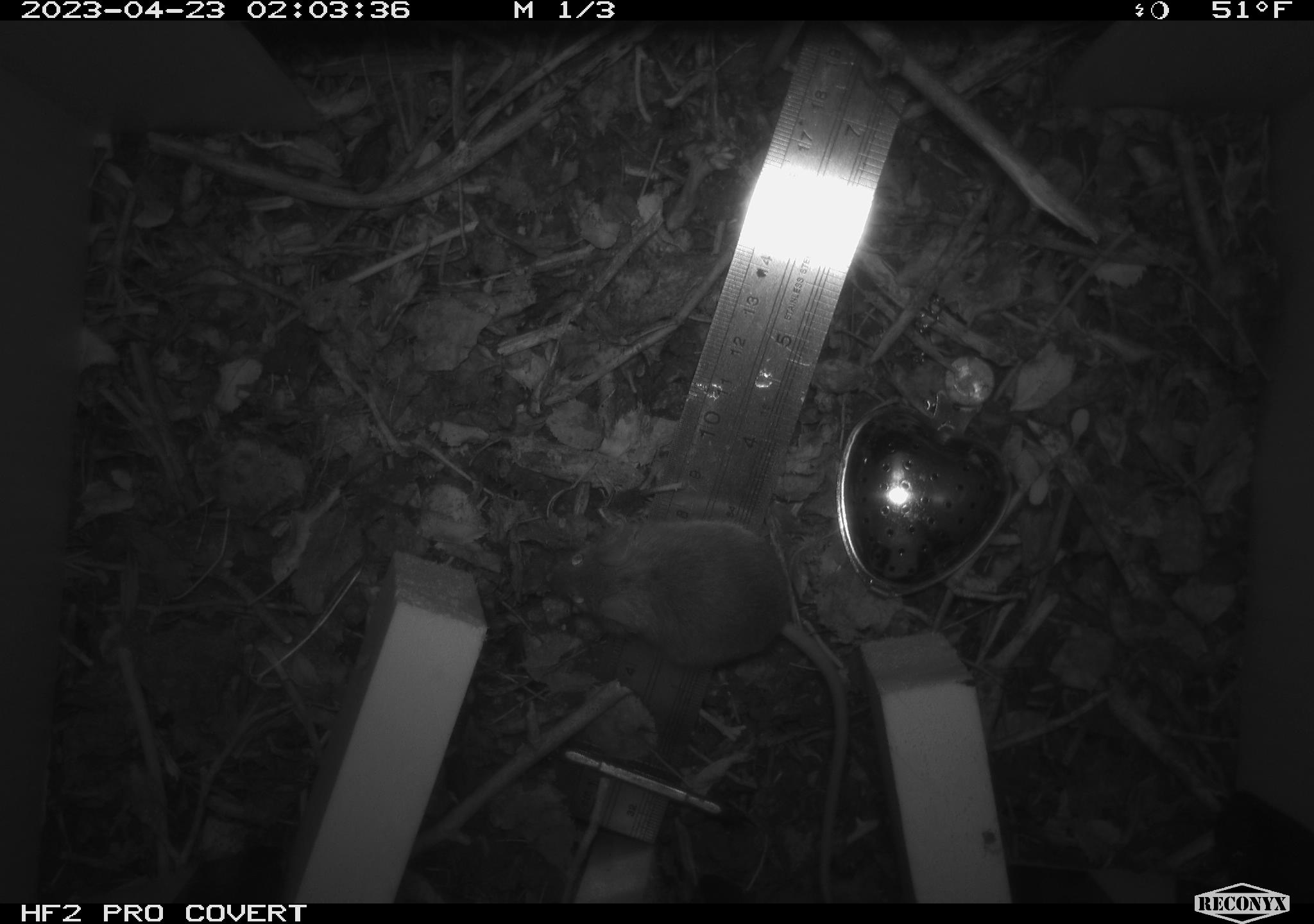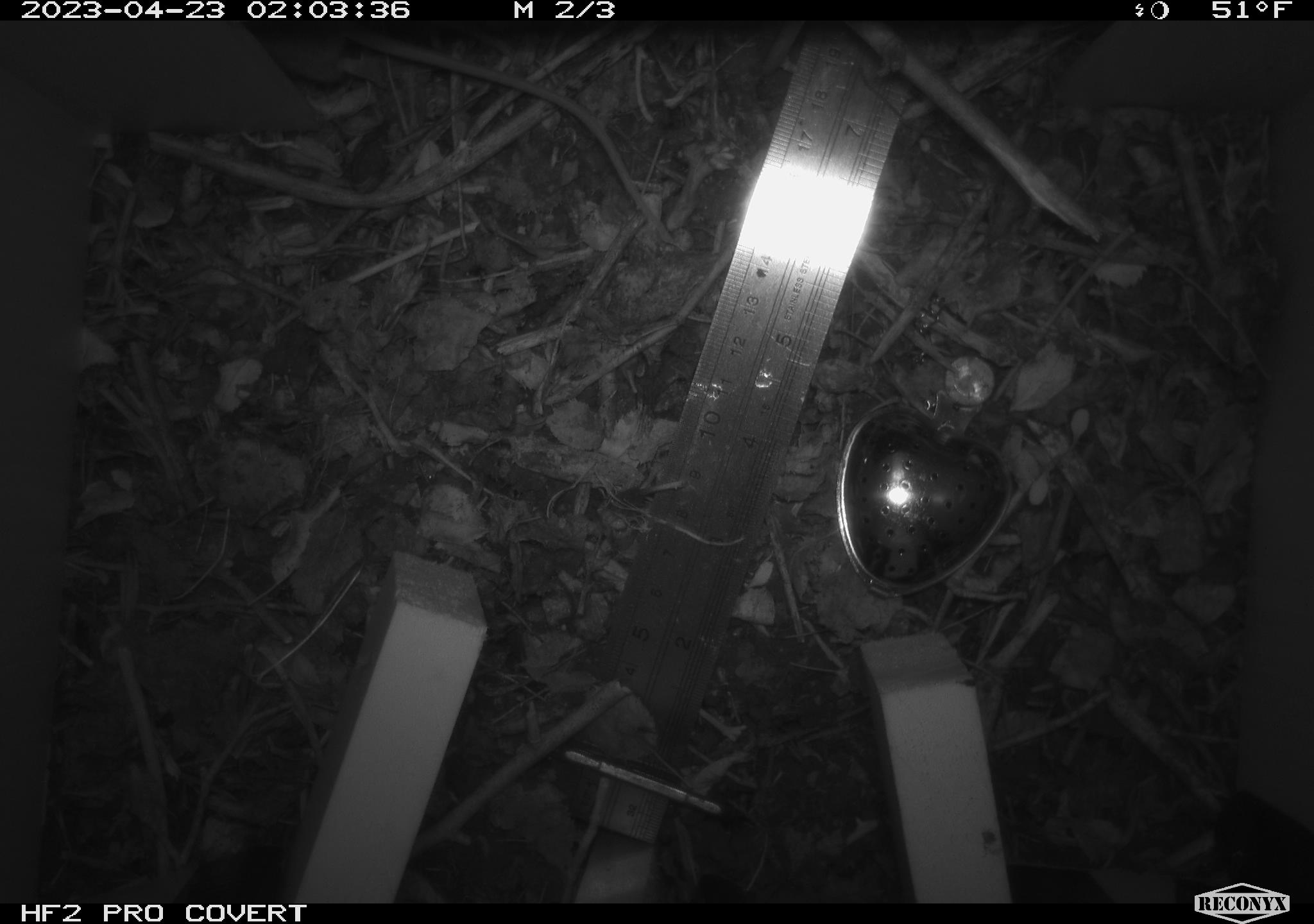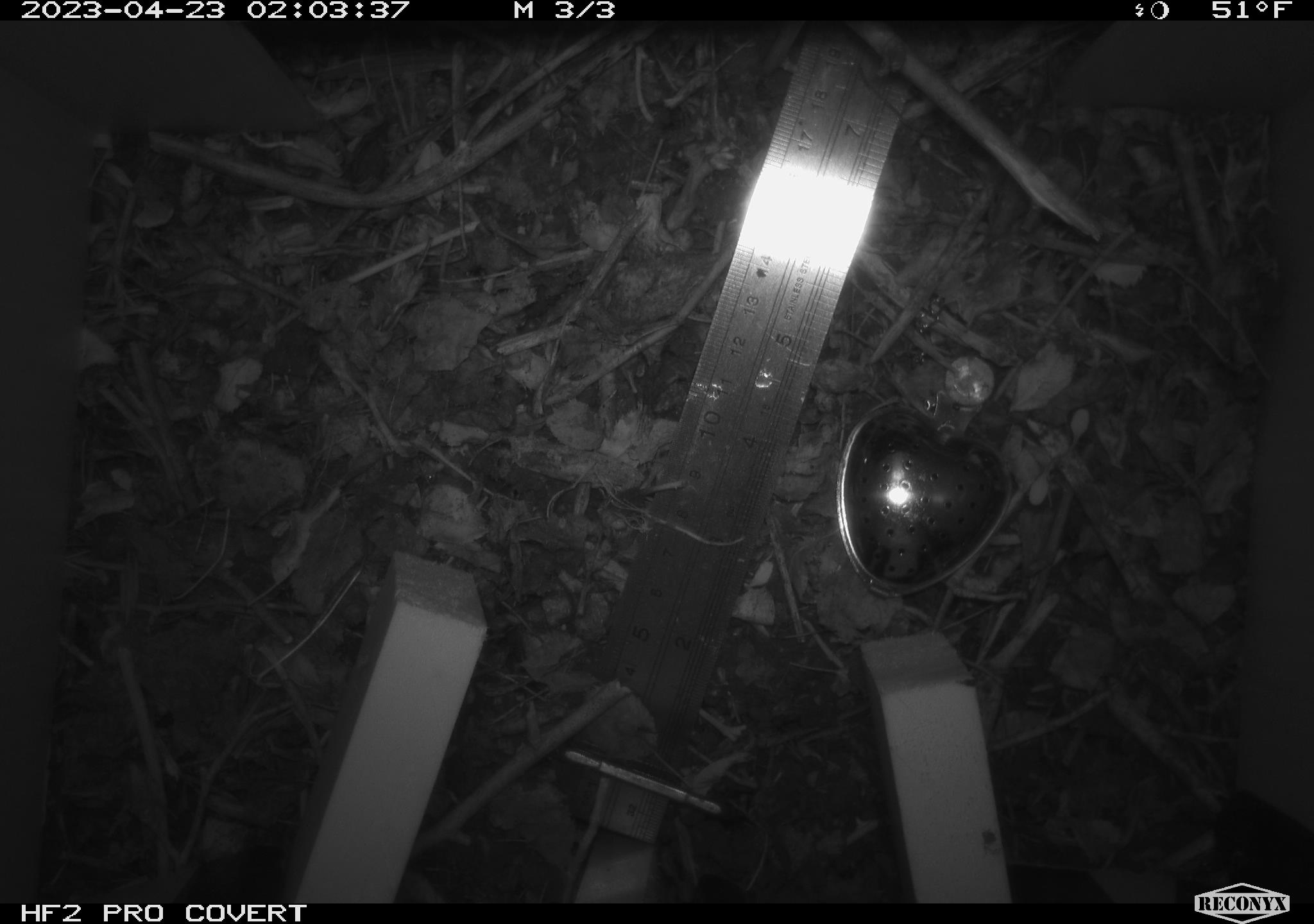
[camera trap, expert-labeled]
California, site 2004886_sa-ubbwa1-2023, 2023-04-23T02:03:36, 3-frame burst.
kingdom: Animalia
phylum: Chordata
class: Mammalia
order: Rodentia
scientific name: Rodentia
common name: mouse species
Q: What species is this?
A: Mouse species (Rodentia).